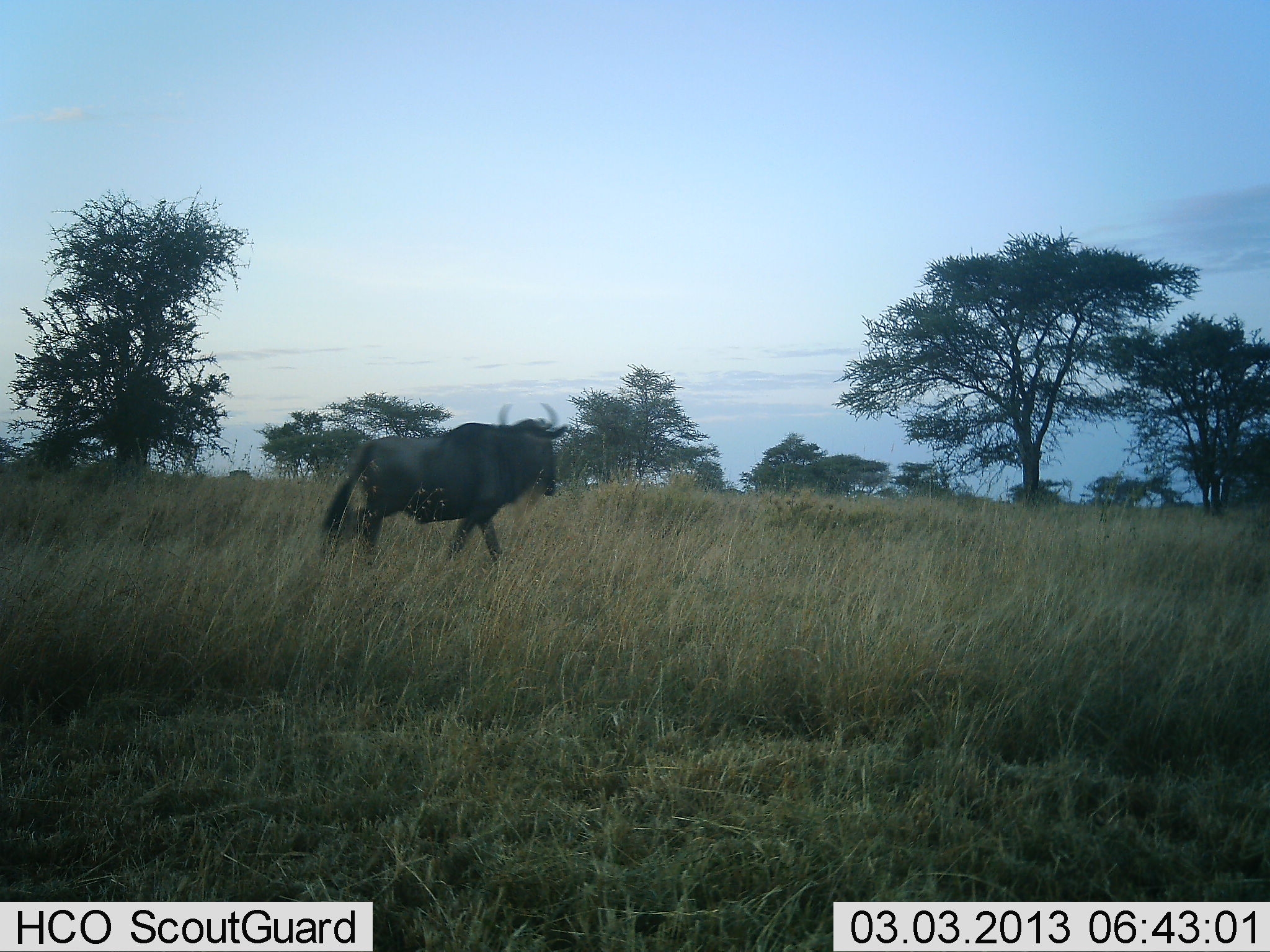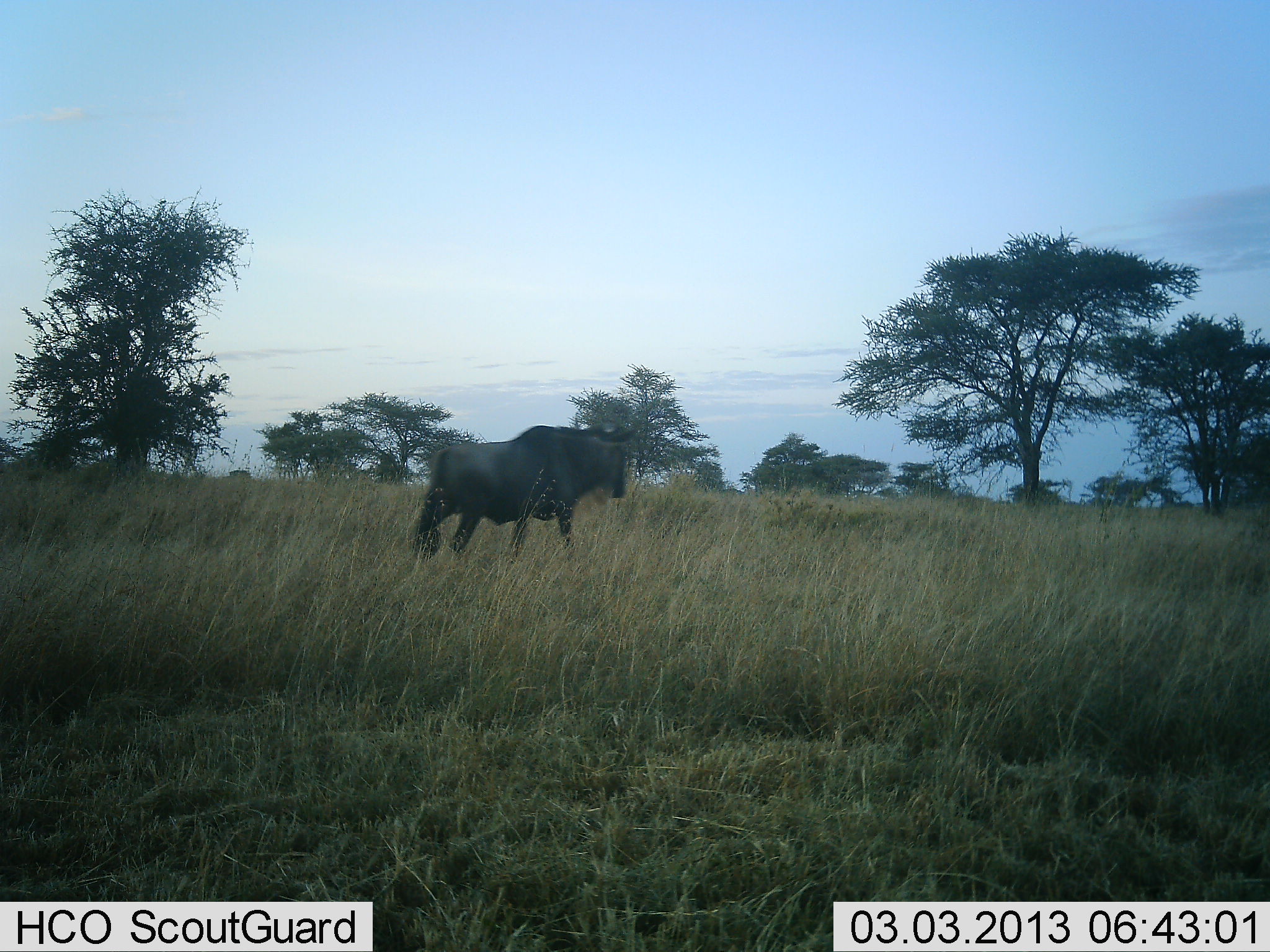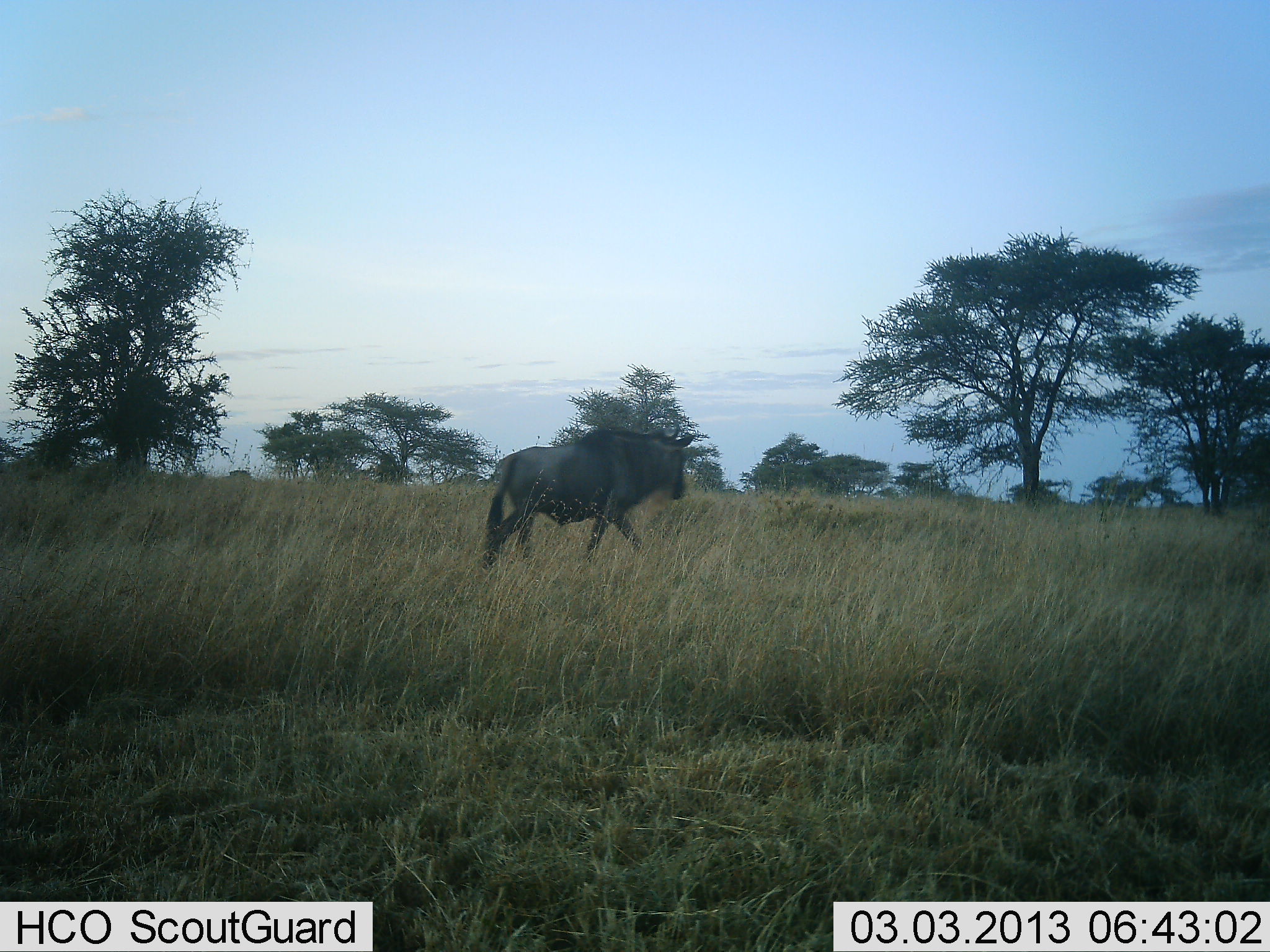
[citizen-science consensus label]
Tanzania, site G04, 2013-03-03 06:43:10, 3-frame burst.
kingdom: Animalia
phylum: Chordata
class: Mammalia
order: Artiodactyla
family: Bovidae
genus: Connochaetes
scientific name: Connochaetes taurinus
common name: blue wildebeest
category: wildebeest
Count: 1.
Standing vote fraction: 7%.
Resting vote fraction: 0%.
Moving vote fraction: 100%.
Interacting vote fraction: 0%.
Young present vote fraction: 0%.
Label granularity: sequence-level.